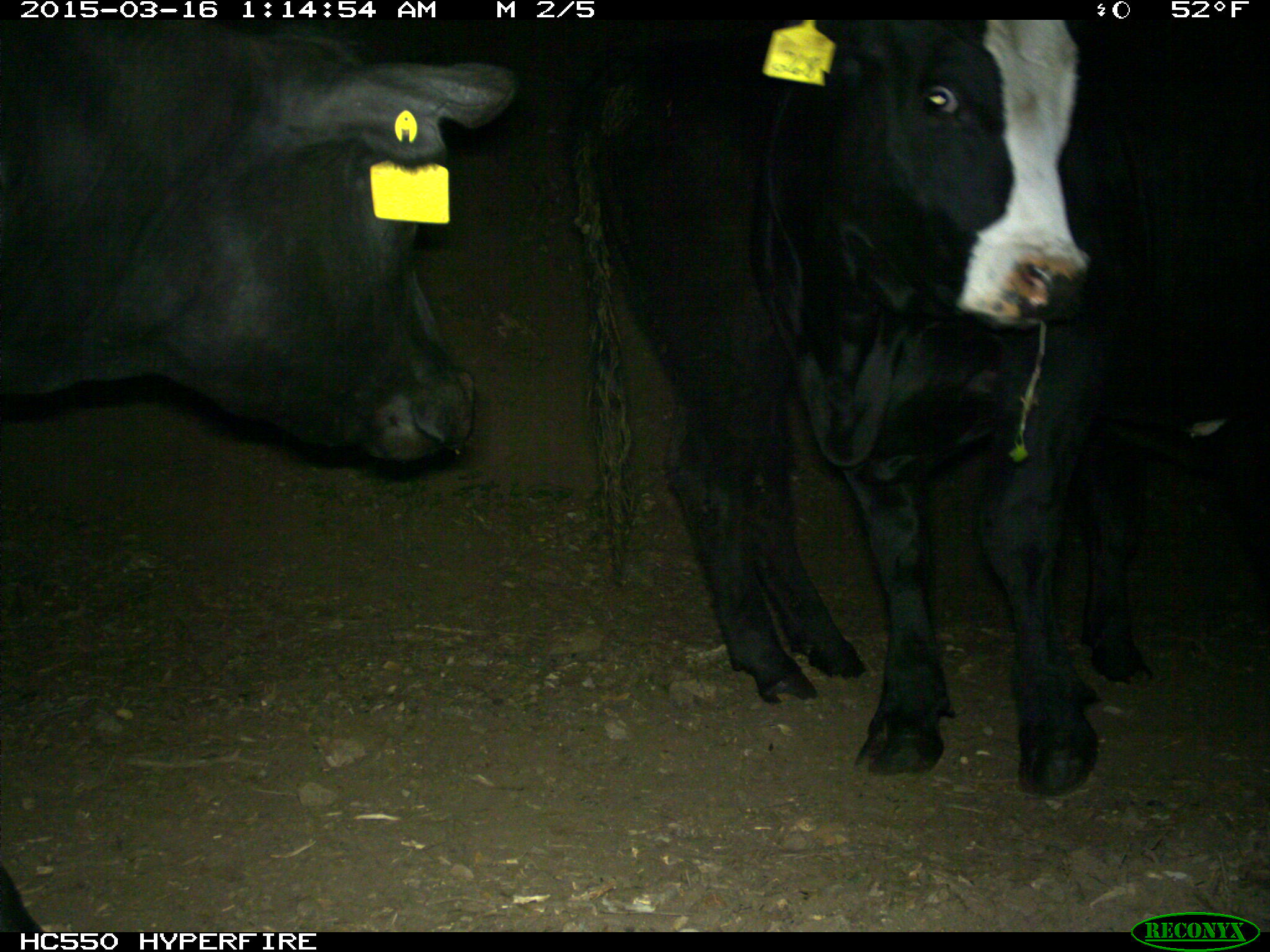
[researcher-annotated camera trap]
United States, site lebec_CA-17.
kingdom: Animalia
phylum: Chordata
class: Mammalia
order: Artiodactyla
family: Bovidae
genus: Bos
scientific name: Bos taurus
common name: domestic cow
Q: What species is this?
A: Bos taurus (domestic cow).